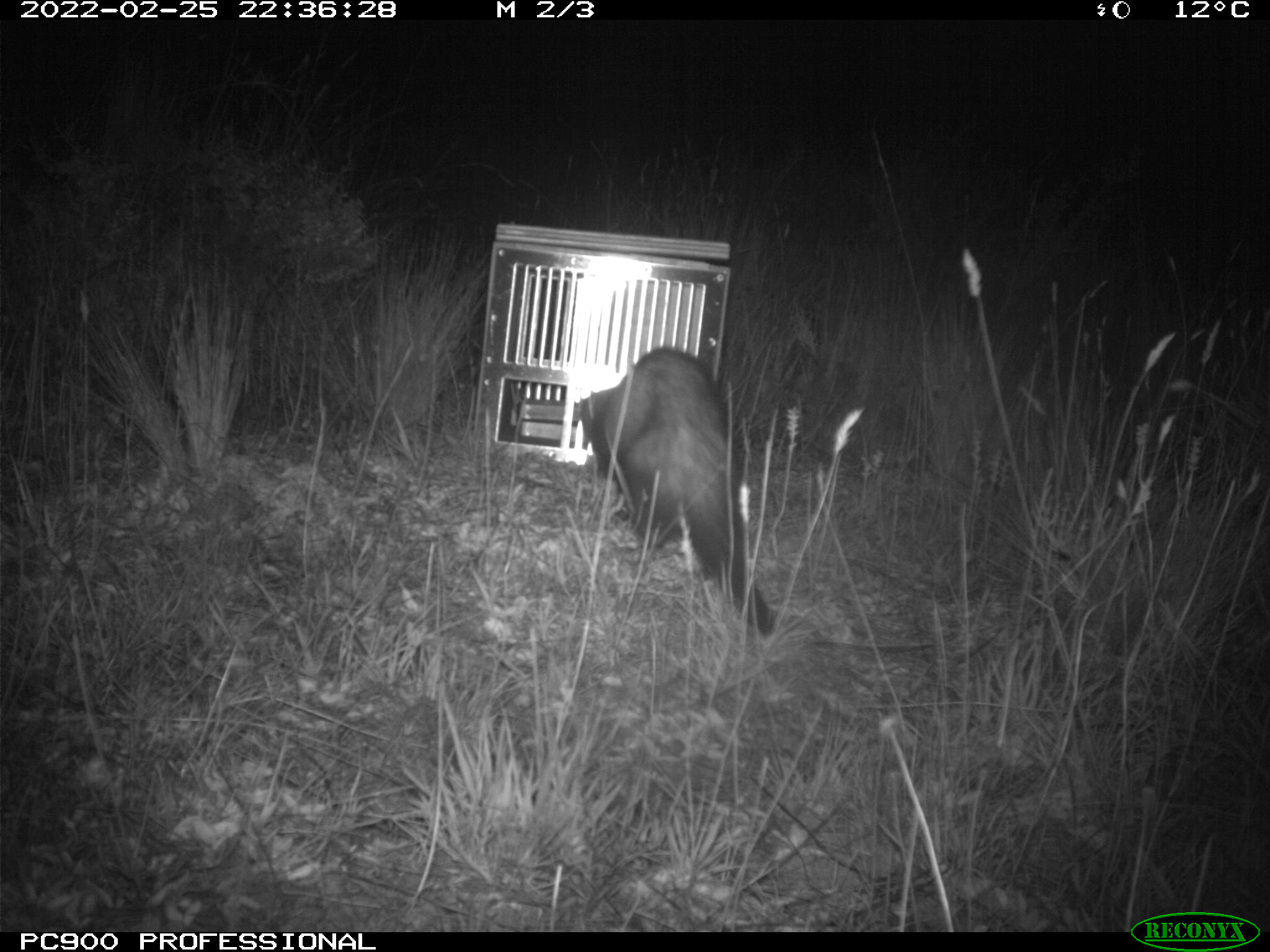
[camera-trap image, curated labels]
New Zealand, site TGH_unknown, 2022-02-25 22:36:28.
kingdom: Animalia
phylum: Chordata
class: Mammalia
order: Carnivora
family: Mustelidae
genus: Mustela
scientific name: Mustela furo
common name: ferret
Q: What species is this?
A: Ferret (Mustela furo).